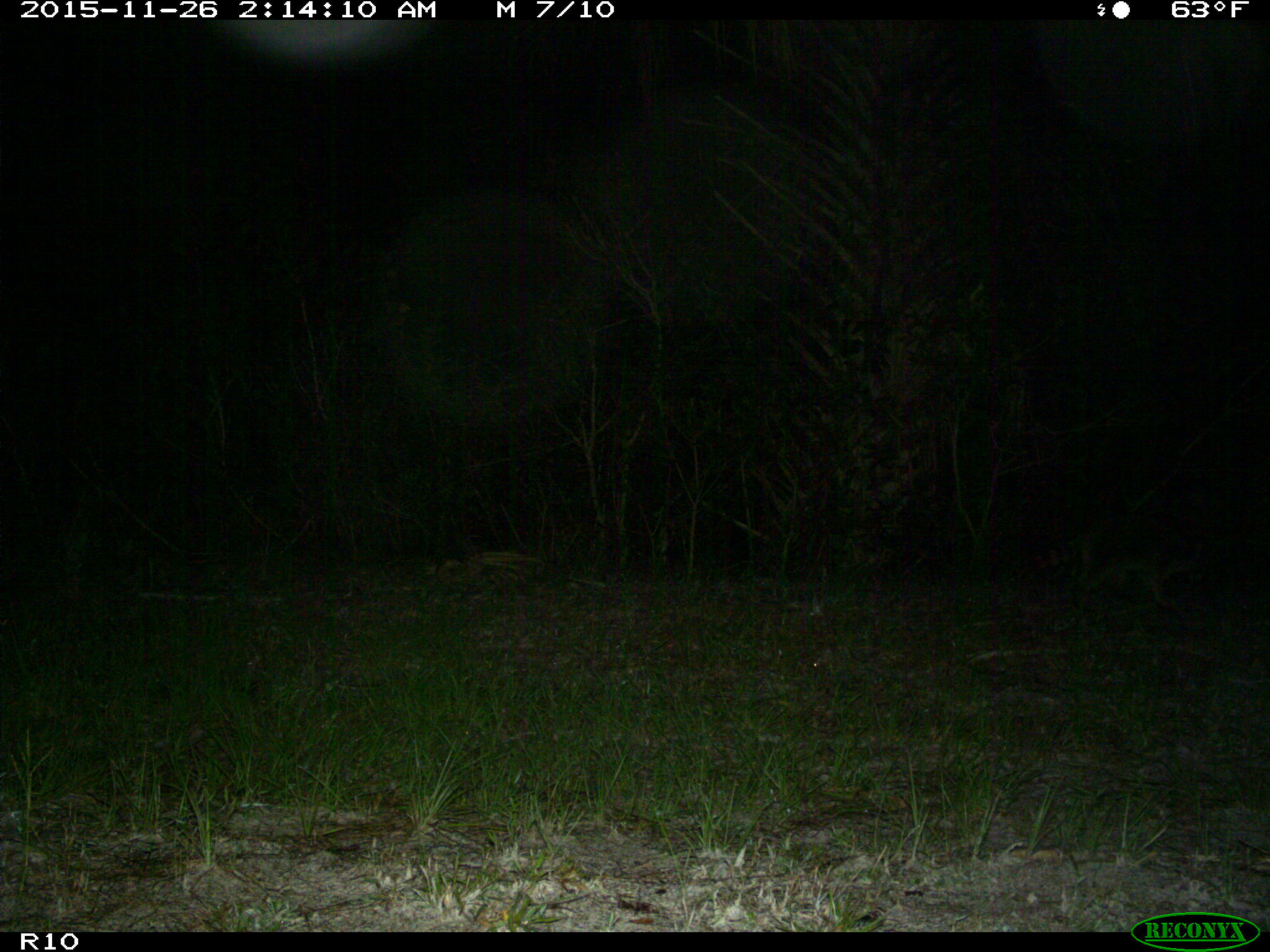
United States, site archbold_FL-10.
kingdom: Animalia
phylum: Chordata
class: Mammalia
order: Carnivora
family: Procyonidae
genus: Procyon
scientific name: Procyon lotor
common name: common raccoon